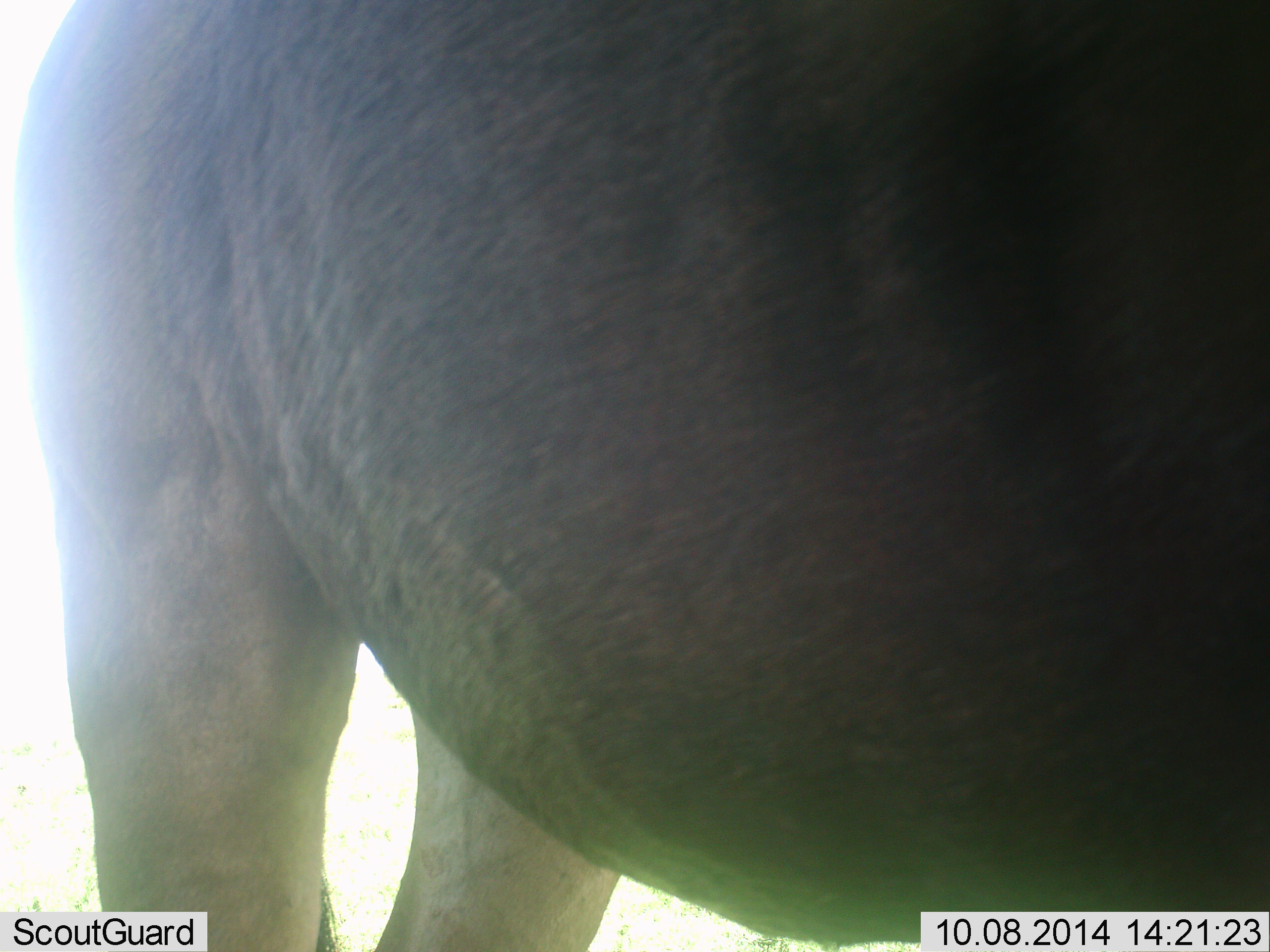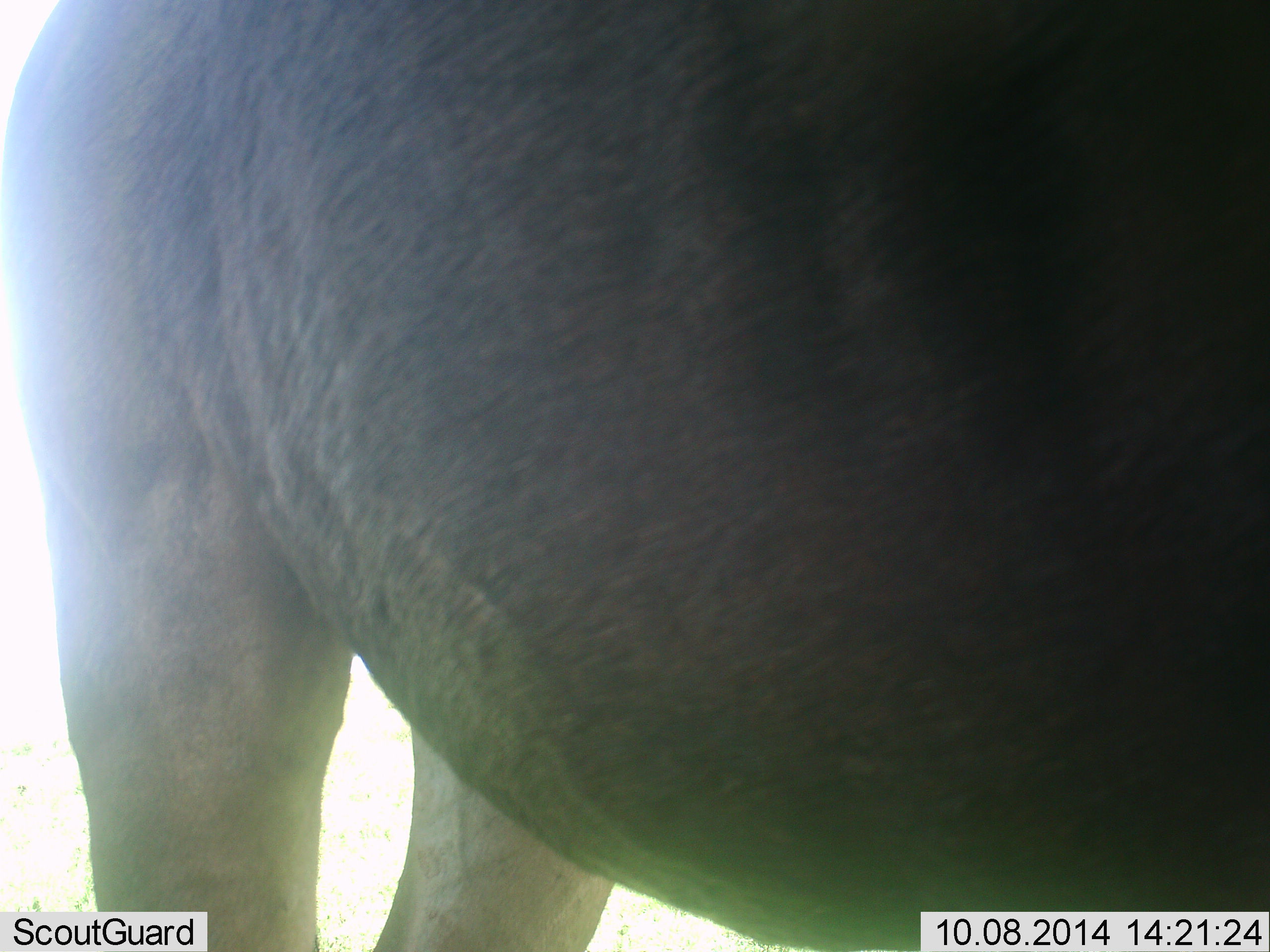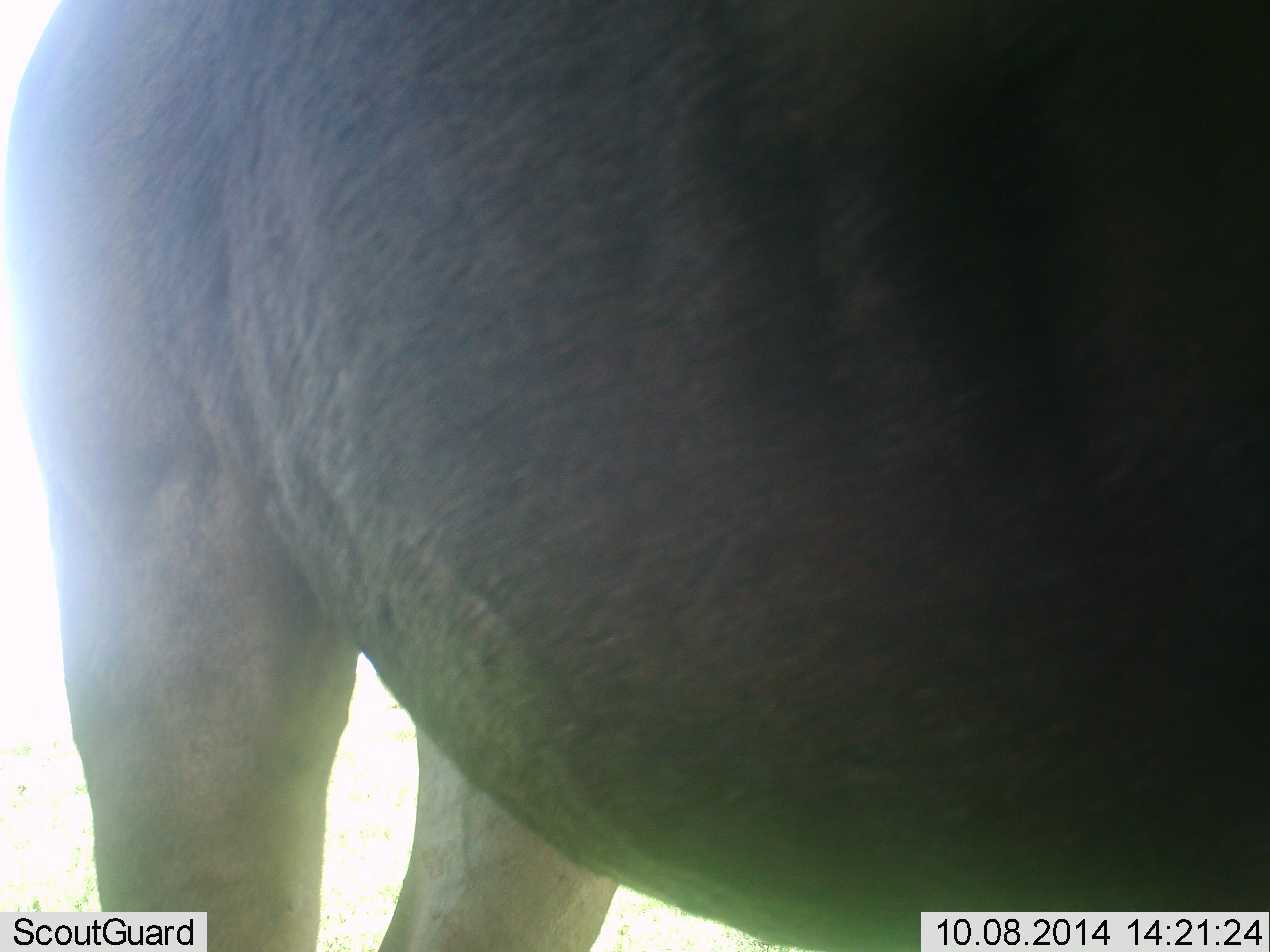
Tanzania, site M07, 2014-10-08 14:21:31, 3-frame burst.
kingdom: Animalia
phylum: Chordata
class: Mammalia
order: Artiodactyla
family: Bovidae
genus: Connochaetes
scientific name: Connochaetes taurinus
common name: blue wildebeest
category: wildebeest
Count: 1.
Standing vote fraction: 100%.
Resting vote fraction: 0%.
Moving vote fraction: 0%.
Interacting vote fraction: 0%.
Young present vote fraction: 0%.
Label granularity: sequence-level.